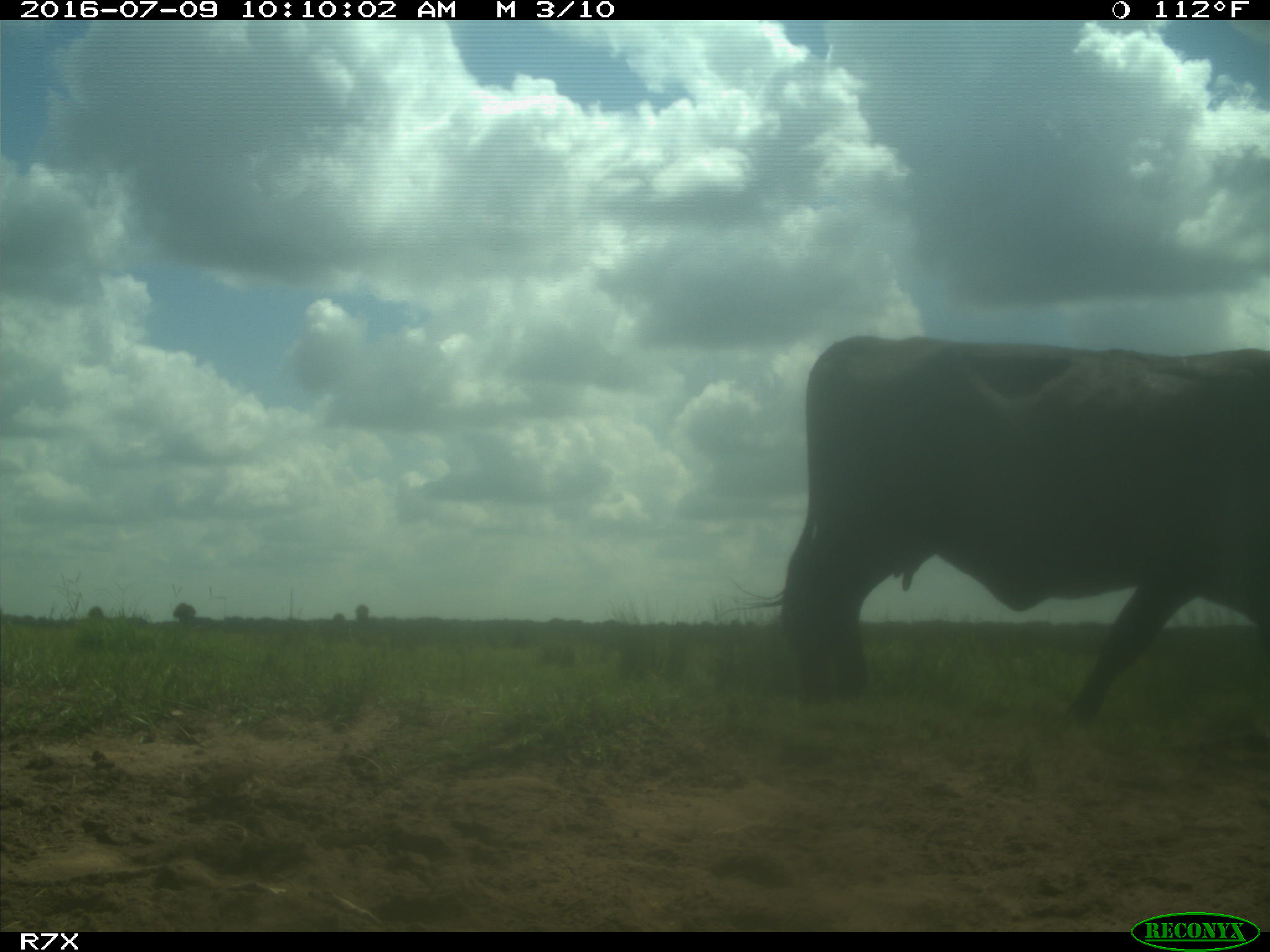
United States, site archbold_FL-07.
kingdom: Animalia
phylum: Chordata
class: Mammalia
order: Artiodactyla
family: Bovidae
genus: Bos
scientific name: Bos taurus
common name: domestic cow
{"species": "Bos taurus (domestic cow)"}